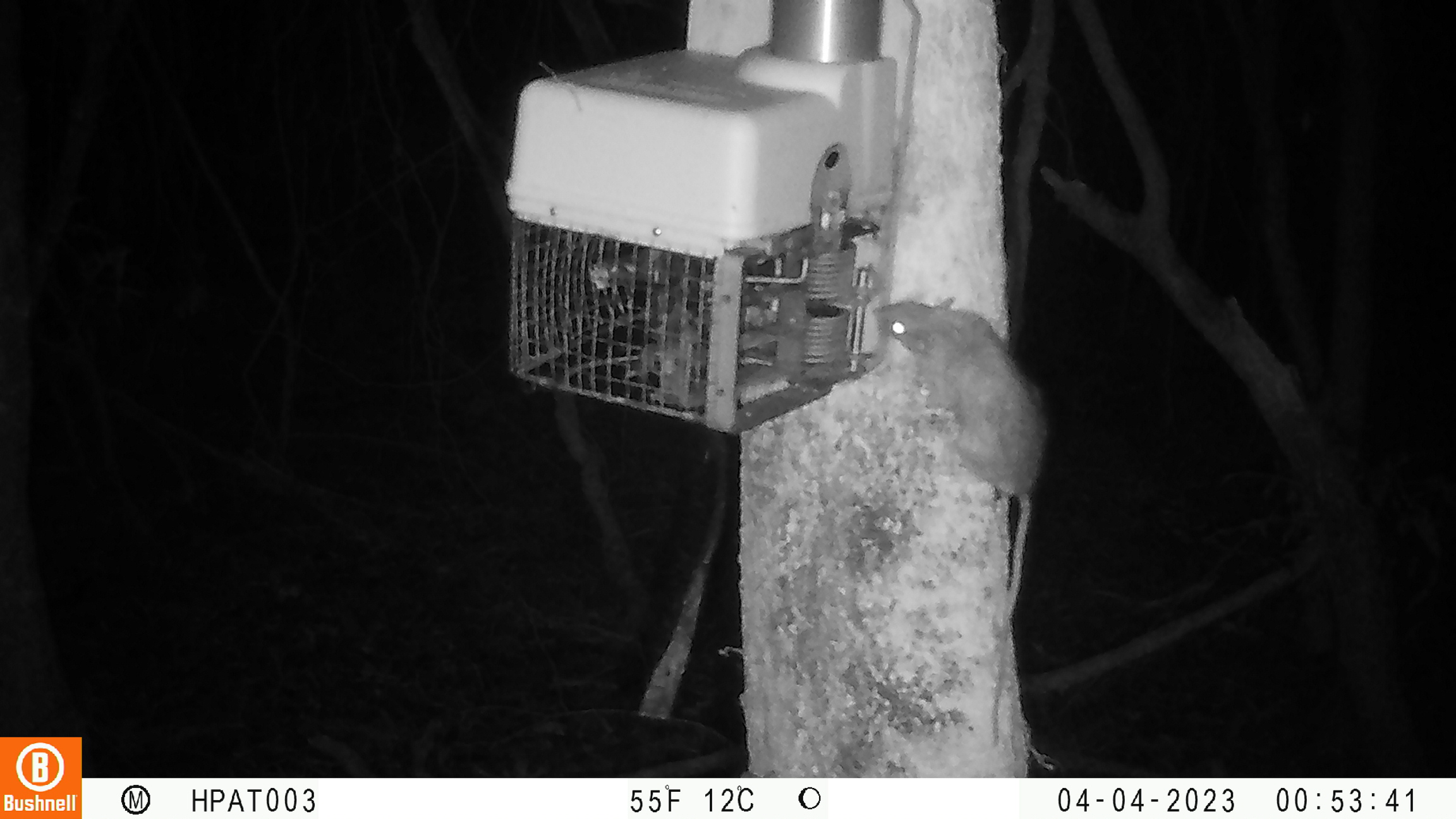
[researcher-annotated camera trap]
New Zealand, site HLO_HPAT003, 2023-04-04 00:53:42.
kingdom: Animalia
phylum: Chordata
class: Mammalia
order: Rodentia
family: Muridae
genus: Rattus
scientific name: Rattus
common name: rat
Rat (Rattus).